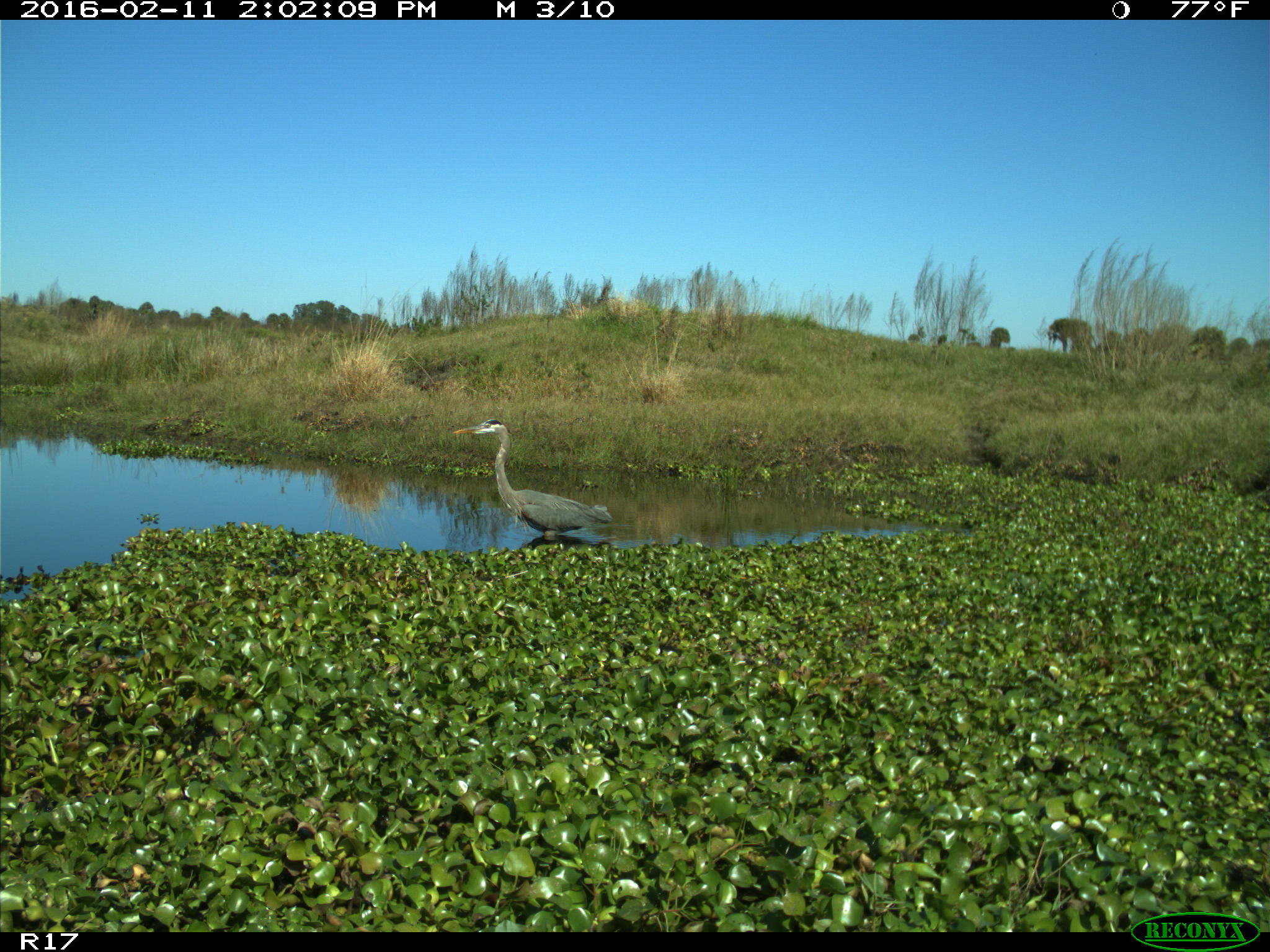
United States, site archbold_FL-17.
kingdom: Animalia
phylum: Chordata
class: Aves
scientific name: Aves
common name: birds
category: unidentified bird